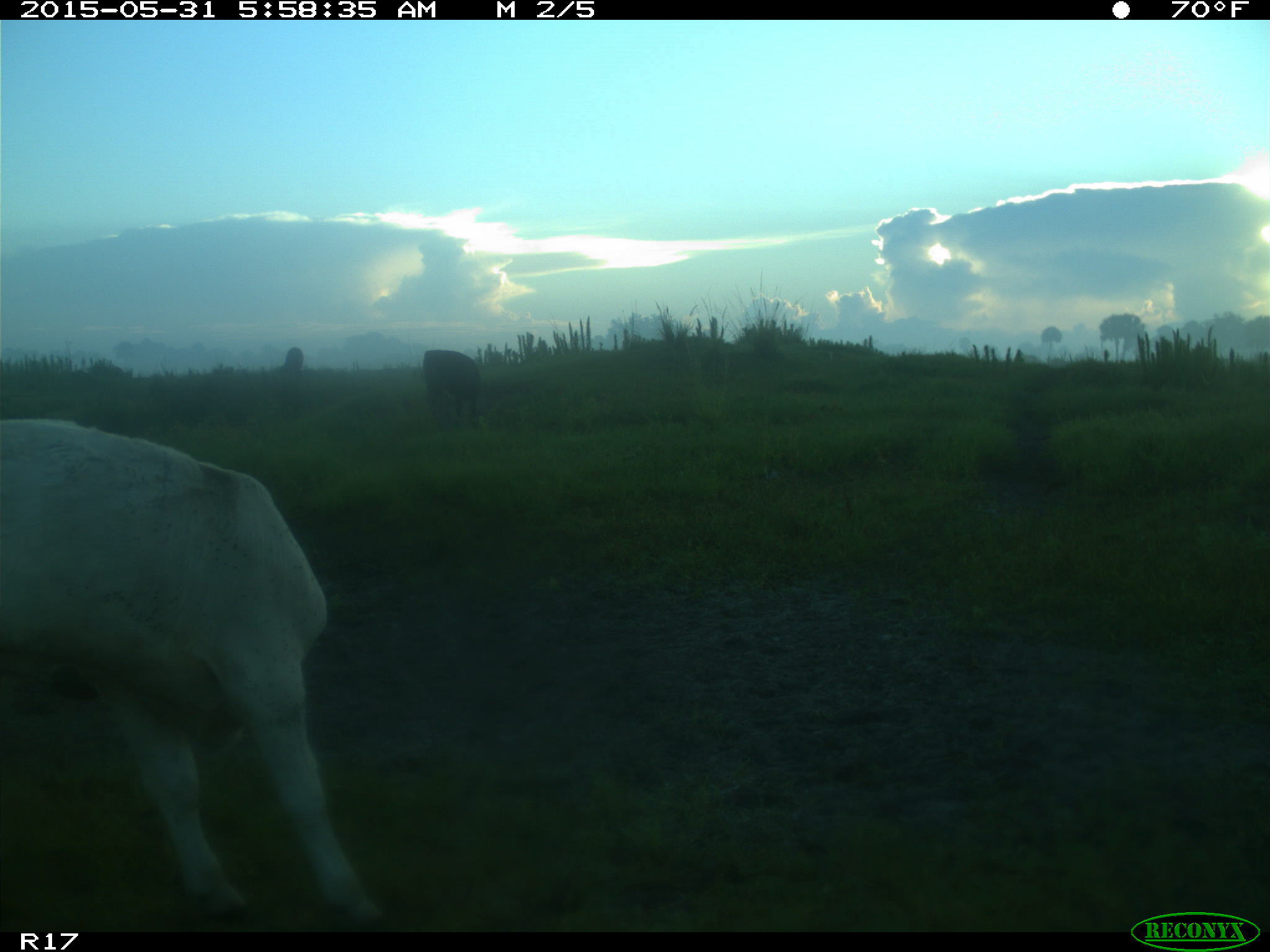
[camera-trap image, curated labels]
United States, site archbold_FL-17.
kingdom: Animalia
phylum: Chordata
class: Mammalia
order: Artiodactyla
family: Bovidae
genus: Bos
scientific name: Bos taurus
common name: domestic cow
Bos taurus (domestic cow).